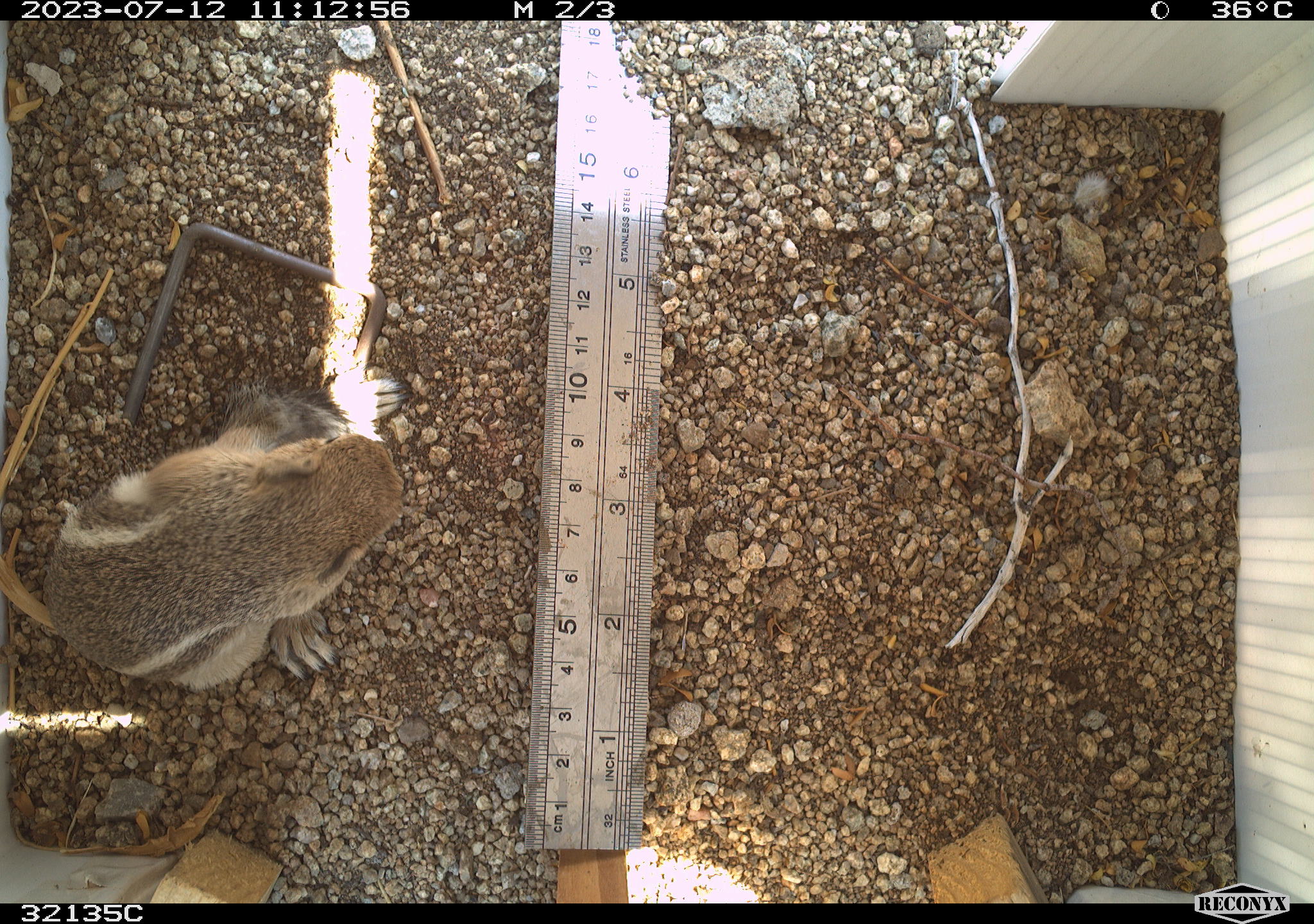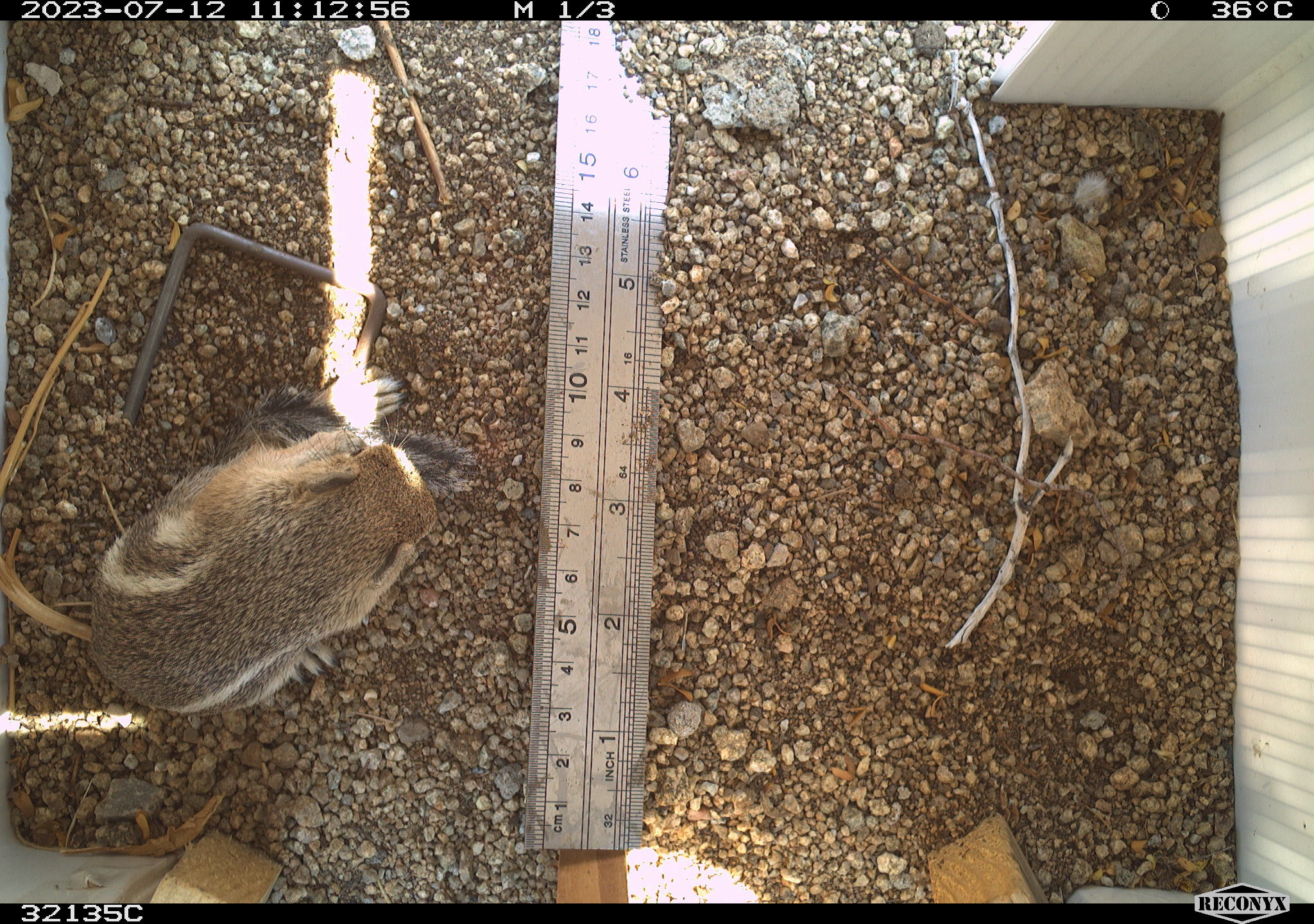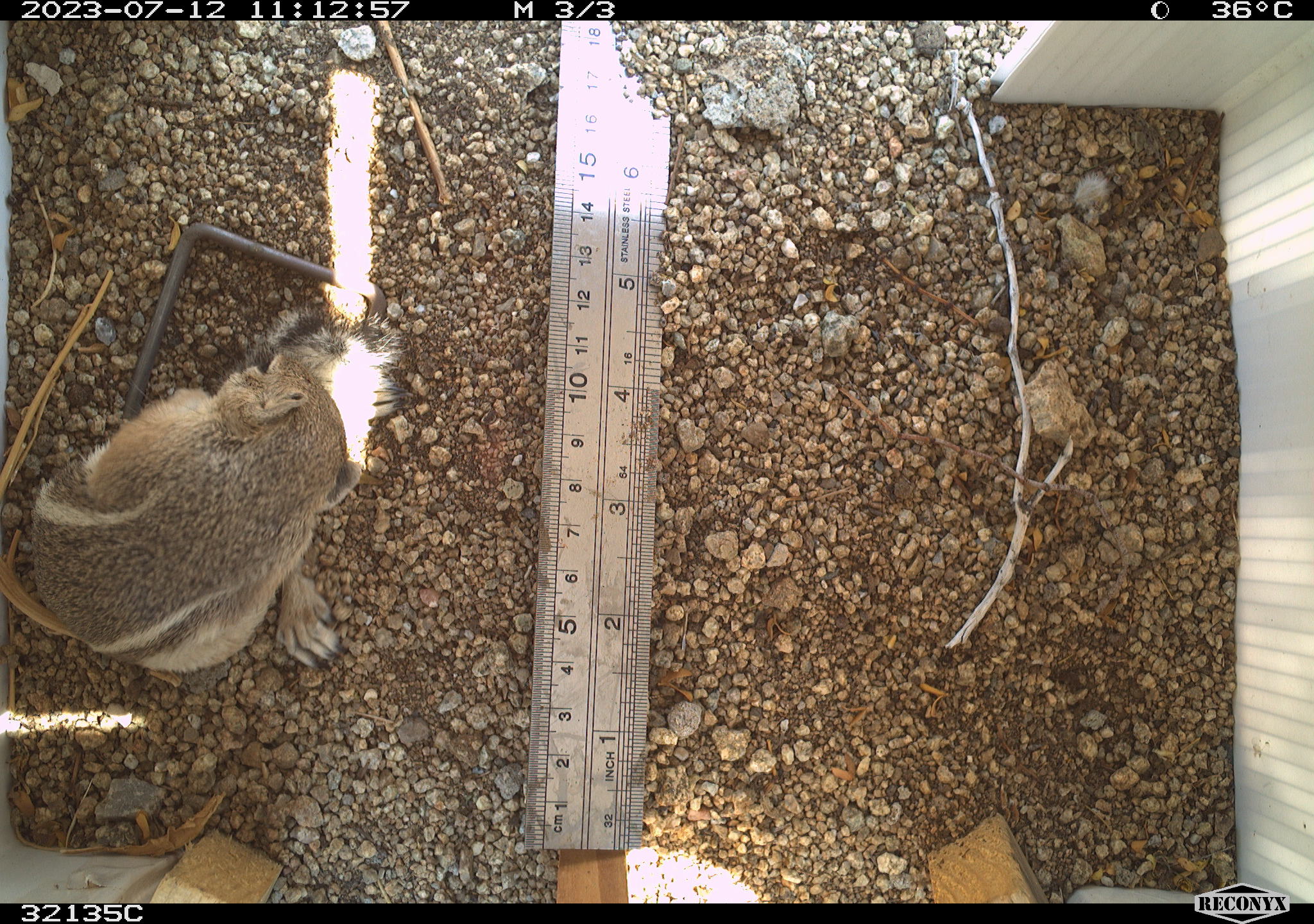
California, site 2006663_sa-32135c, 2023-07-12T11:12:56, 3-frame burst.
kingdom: Animalia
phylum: Chordata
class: Mammalia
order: Rodentia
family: Sciuridae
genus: Ammospermophilus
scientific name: Ammospermophilus leucurus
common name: white-tailed antelope squirrel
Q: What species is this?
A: White-tailed antelope squirrel (Ammospermophilus leucurus).